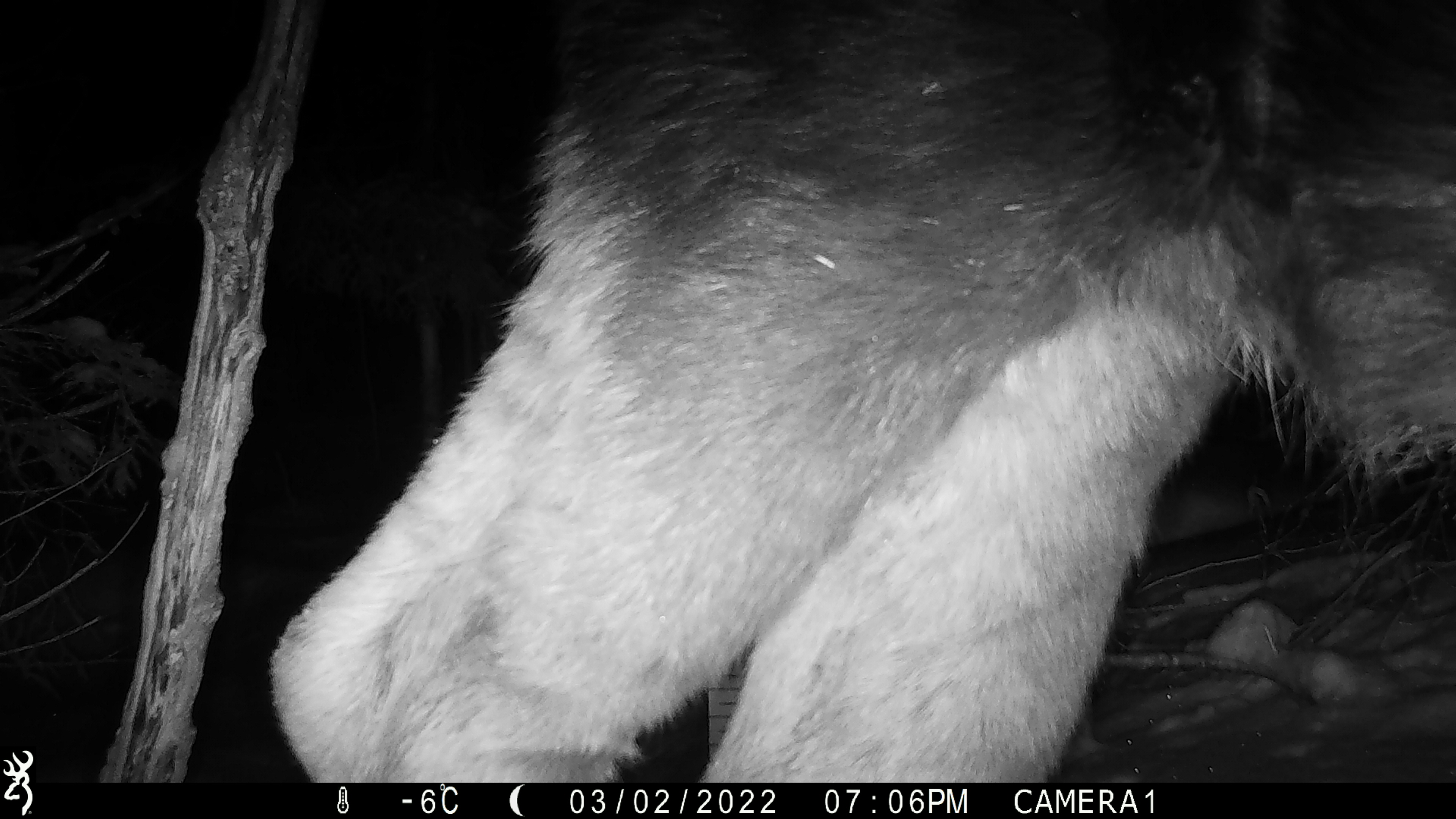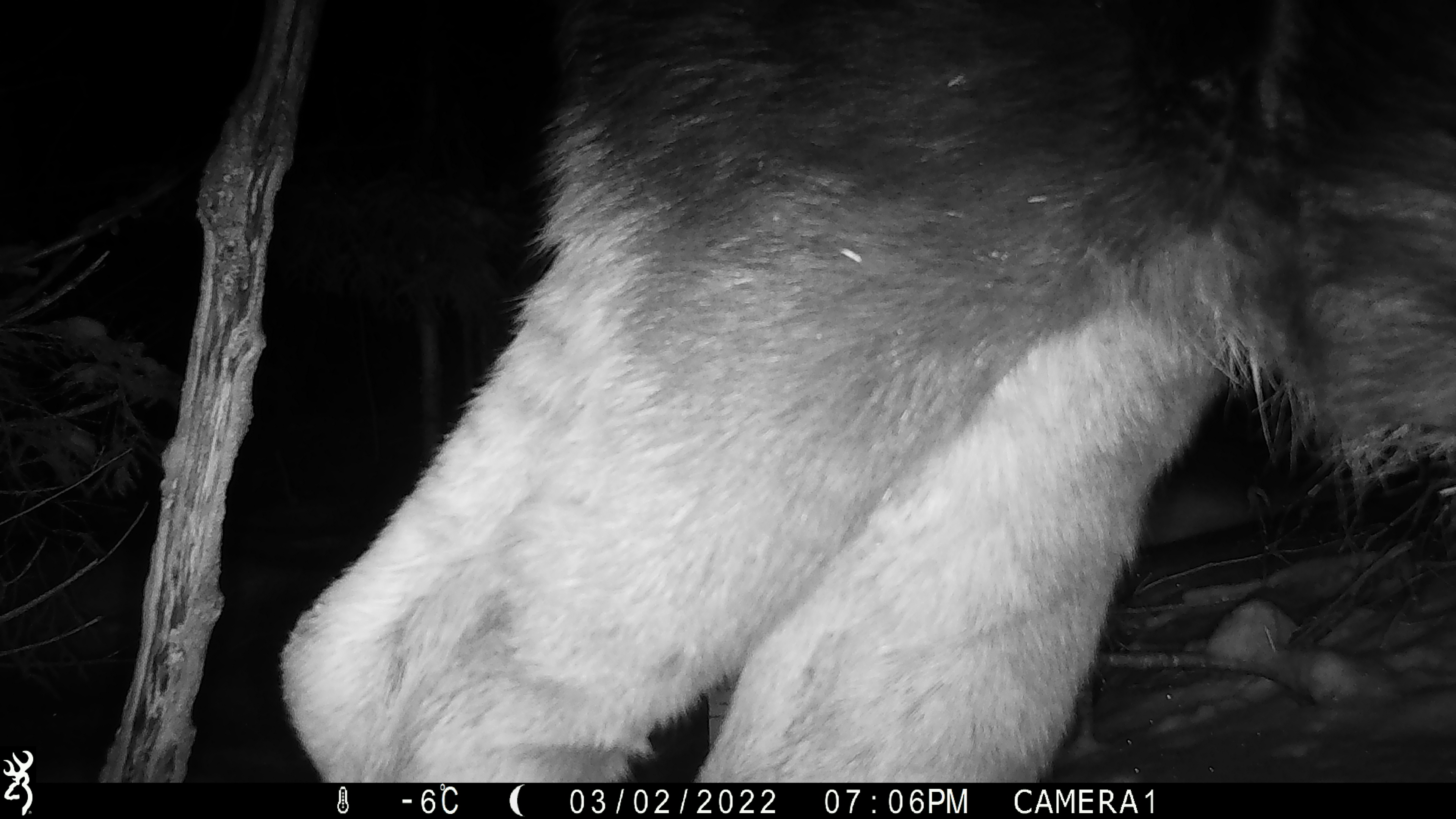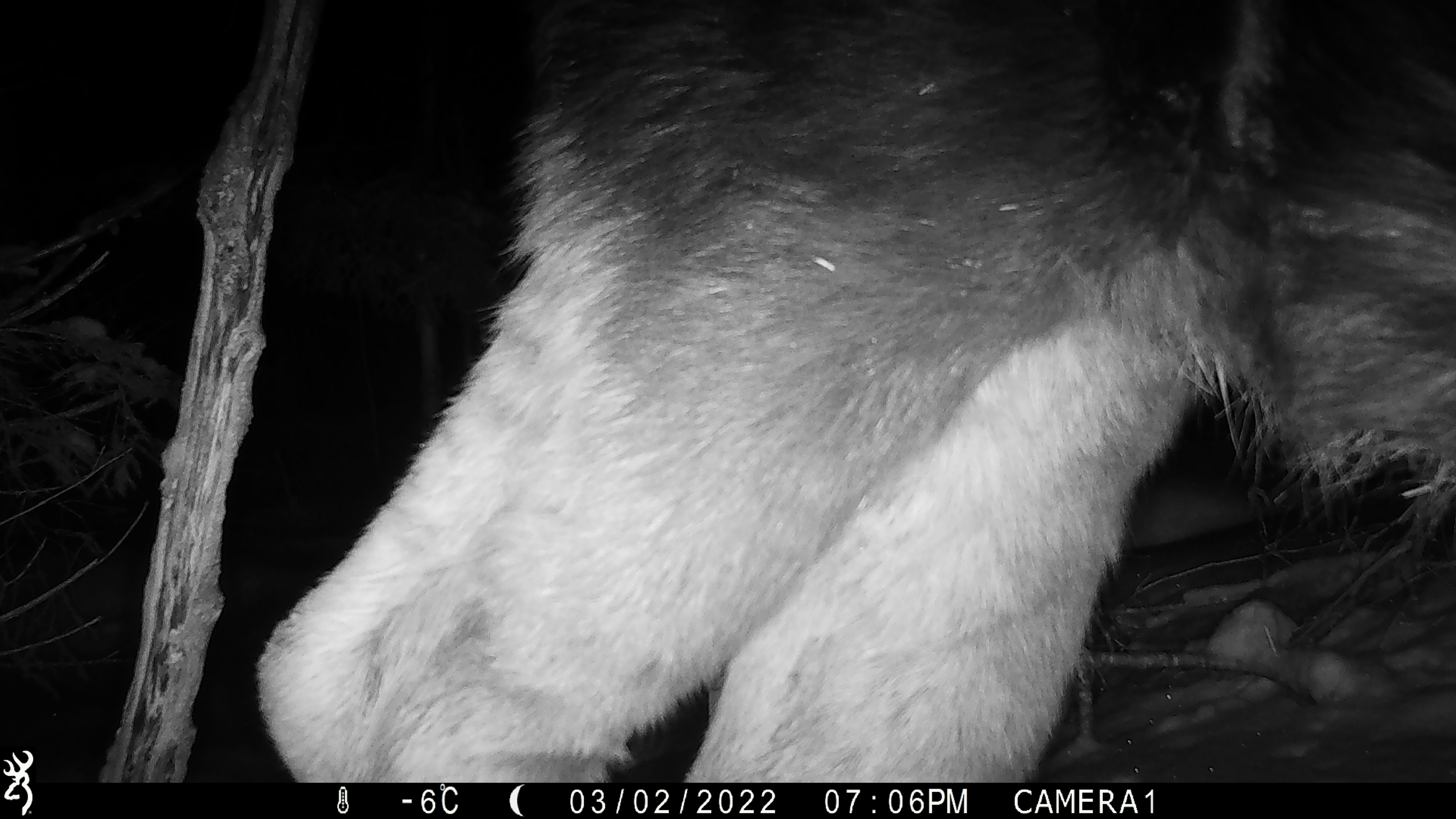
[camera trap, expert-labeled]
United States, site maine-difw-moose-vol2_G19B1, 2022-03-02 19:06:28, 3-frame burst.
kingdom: Animalia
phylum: Chordata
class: Mammalia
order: Artiodactyla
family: Cervidae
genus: Alces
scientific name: Alces alces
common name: moose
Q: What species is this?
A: Moose (Alces alces).